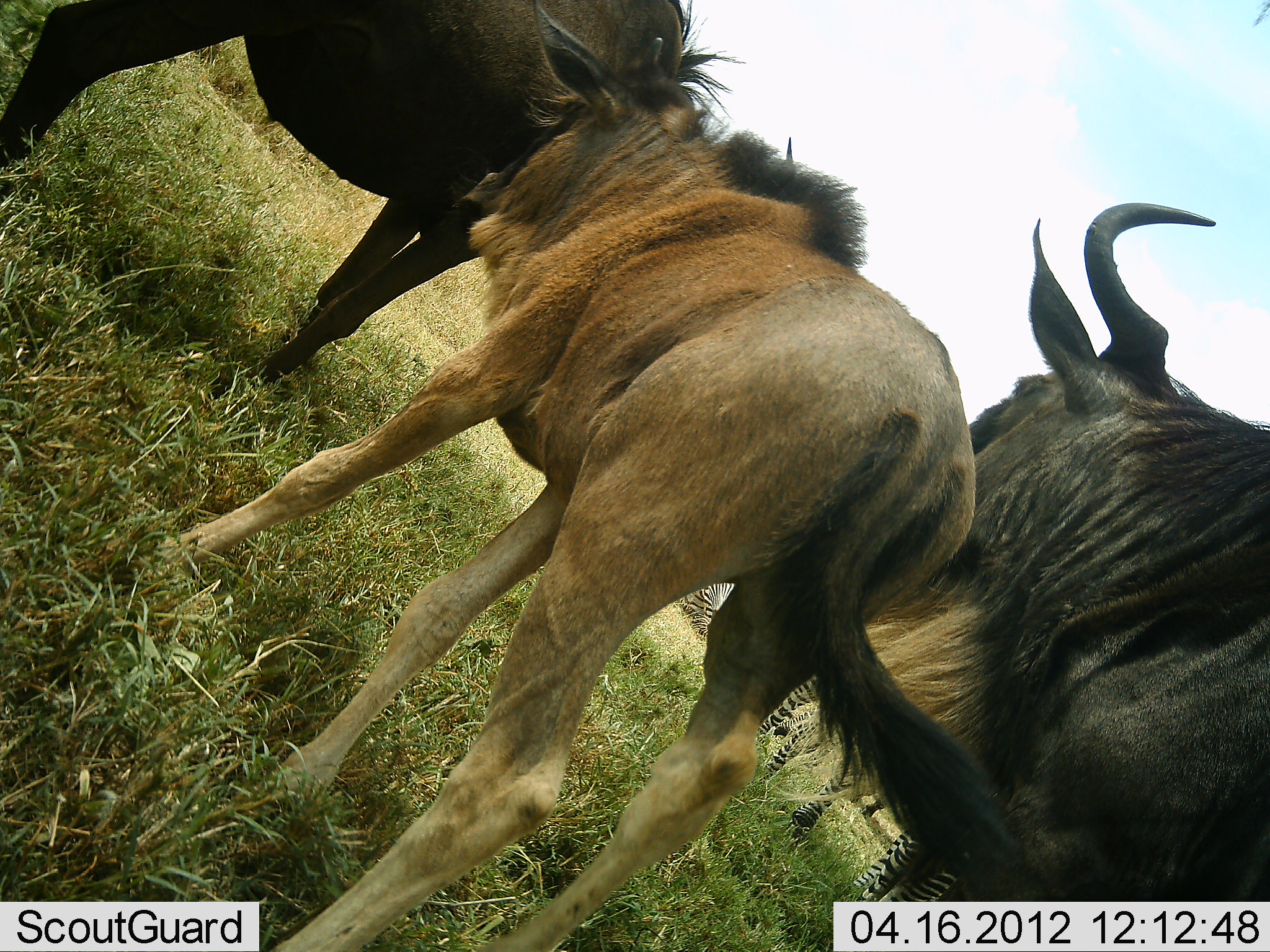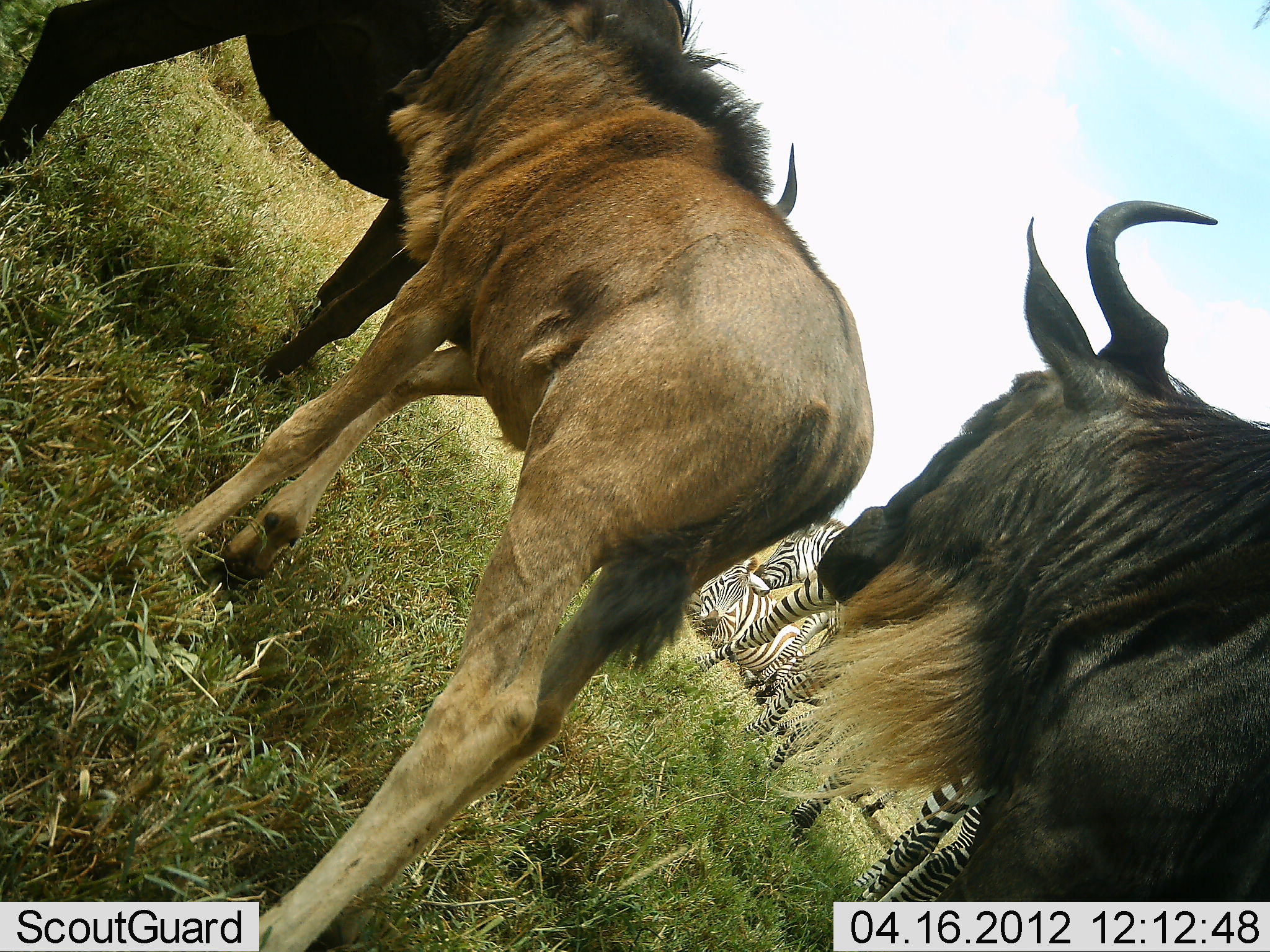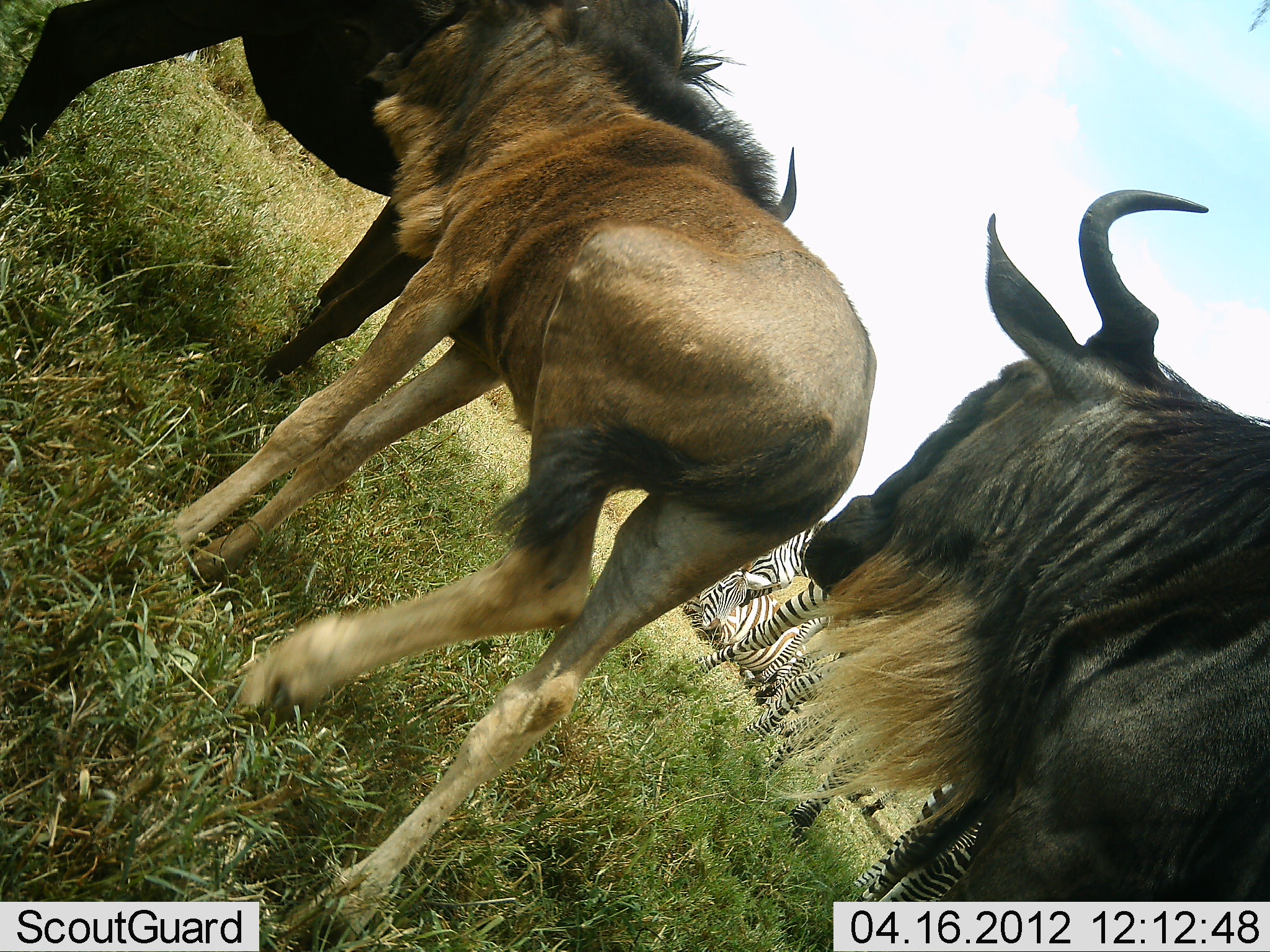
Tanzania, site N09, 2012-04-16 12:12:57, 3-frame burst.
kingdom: Animalia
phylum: Chordata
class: Mammalia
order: Artiodactyla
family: Bovidae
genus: Connochaetes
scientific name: Connochaetes taurinus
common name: blue wildebeest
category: wildebeest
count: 3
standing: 85%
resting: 0%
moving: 45%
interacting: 0%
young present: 90%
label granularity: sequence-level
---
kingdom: Animalia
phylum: Chordata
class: Mammalia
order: Perissodactyla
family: Equidae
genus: Equus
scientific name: Equus quagga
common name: plains zebra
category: zebra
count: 3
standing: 82%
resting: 53%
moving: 0%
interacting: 6%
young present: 6%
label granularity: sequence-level